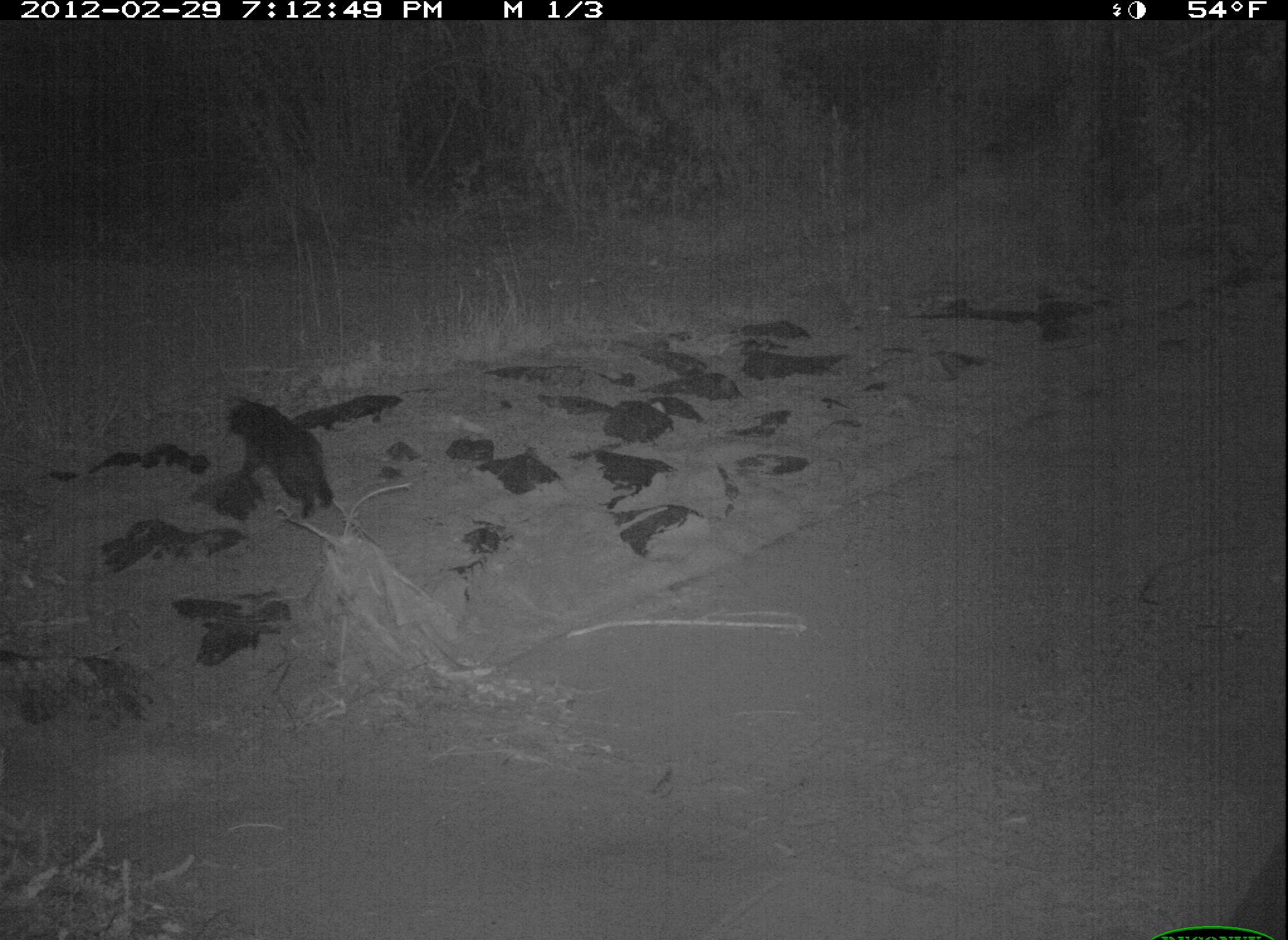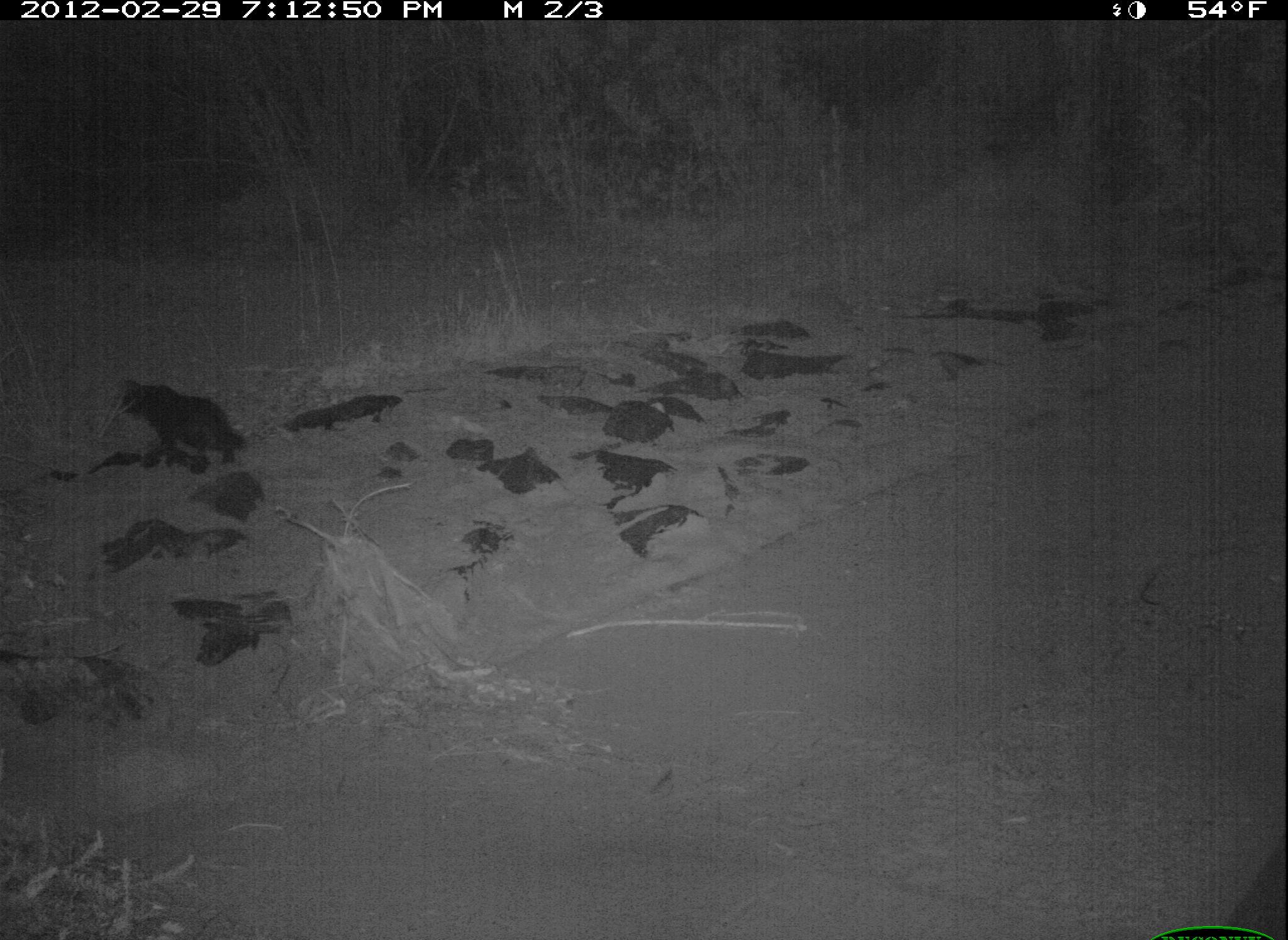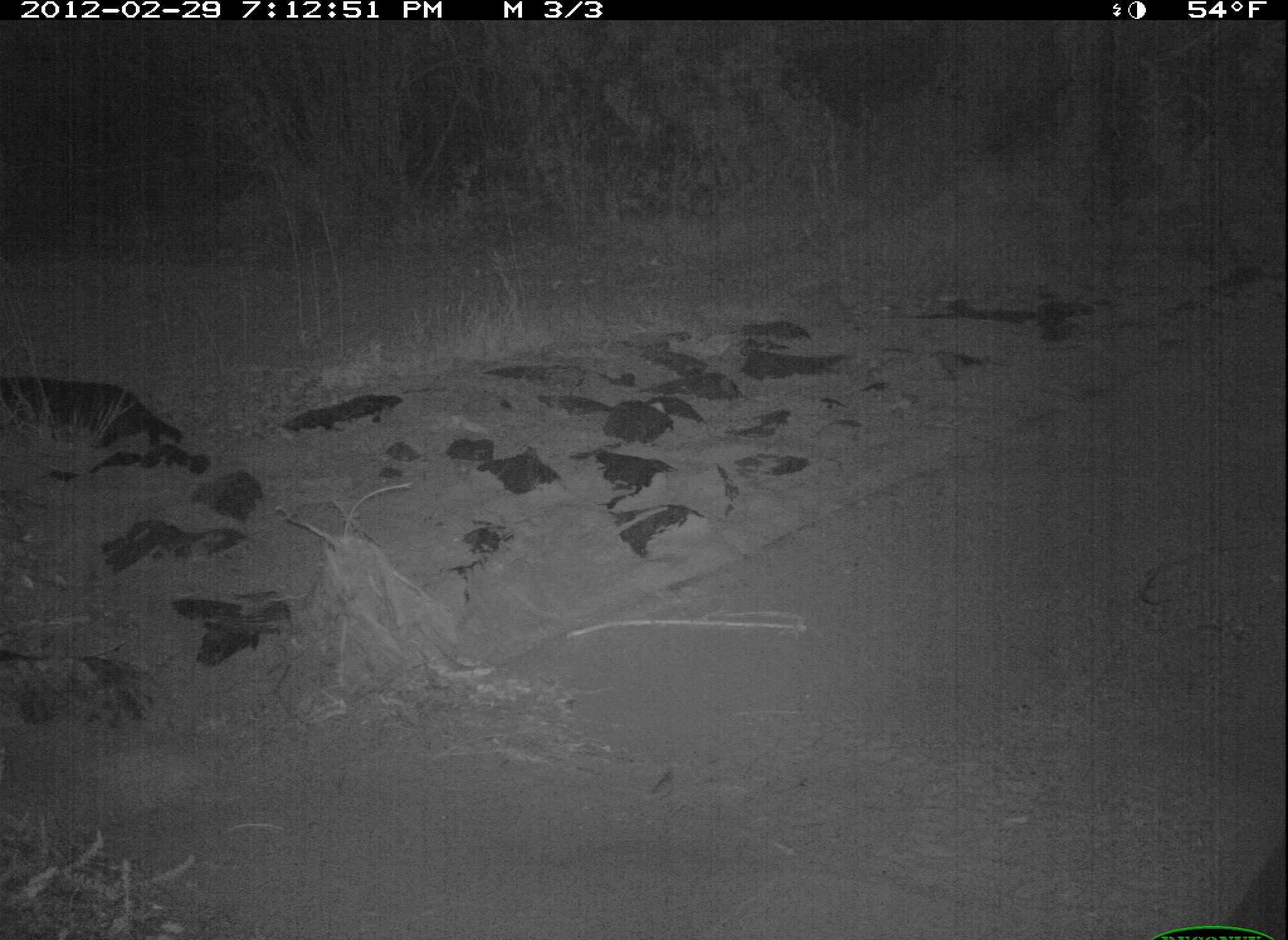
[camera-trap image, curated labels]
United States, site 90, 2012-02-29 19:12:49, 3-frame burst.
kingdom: Animalia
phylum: Chordata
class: Mammalia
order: Carnivora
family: Felidae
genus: Felis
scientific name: Felis catus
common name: cat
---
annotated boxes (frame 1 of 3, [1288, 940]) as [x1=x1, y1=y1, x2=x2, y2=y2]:
cat: [x1=222, y1=390, x2=340, y2=532]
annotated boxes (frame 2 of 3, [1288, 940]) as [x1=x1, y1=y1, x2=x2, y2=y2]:
cat: [x1=109, y1=367, x2=267, y2=482]